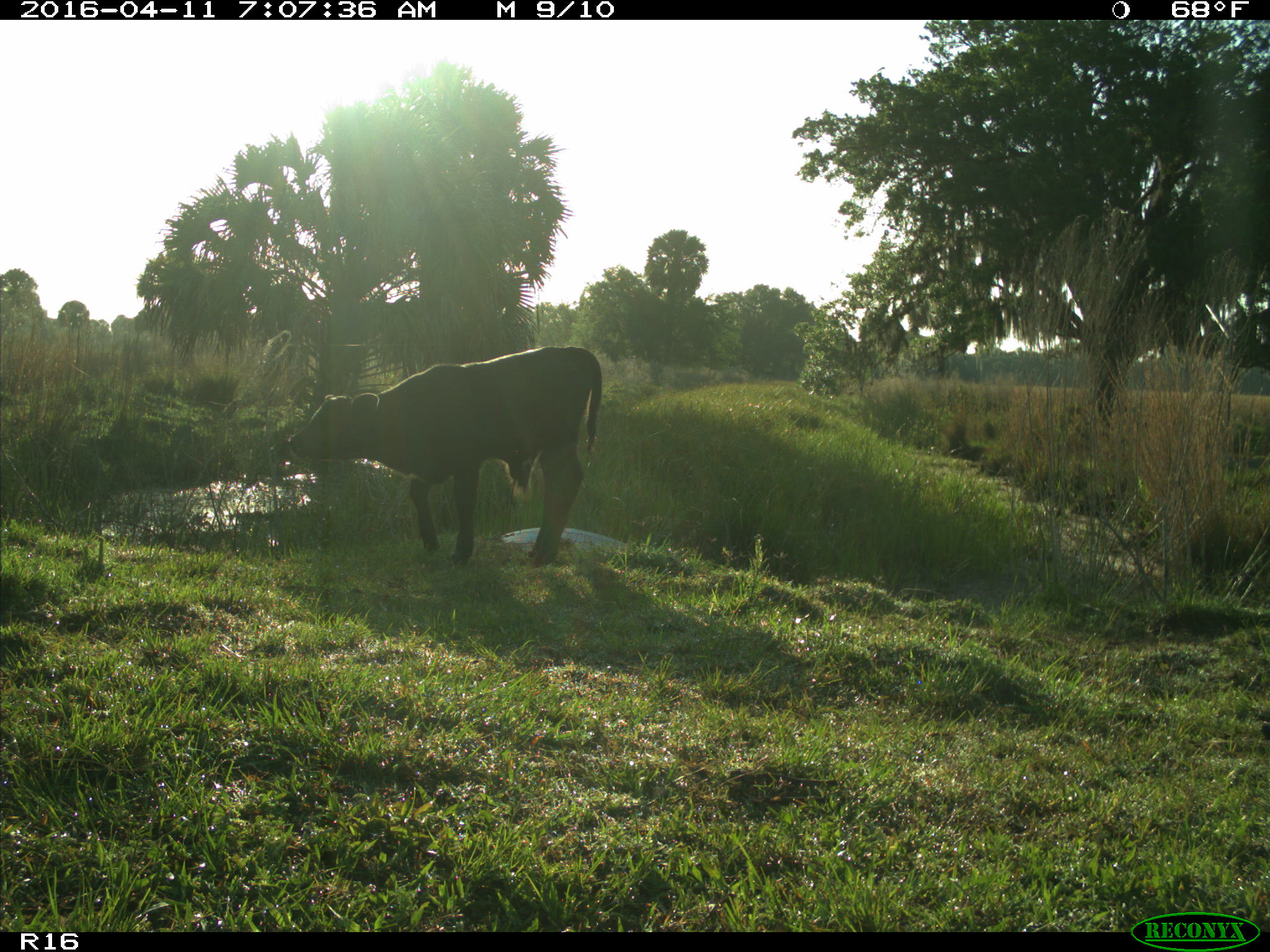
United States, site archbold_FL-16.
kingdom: Animalia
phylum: Chordata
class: Mammalia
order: Artiodactyla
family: Bovidae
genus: Bos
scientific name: Bos taurus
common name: domestic cow